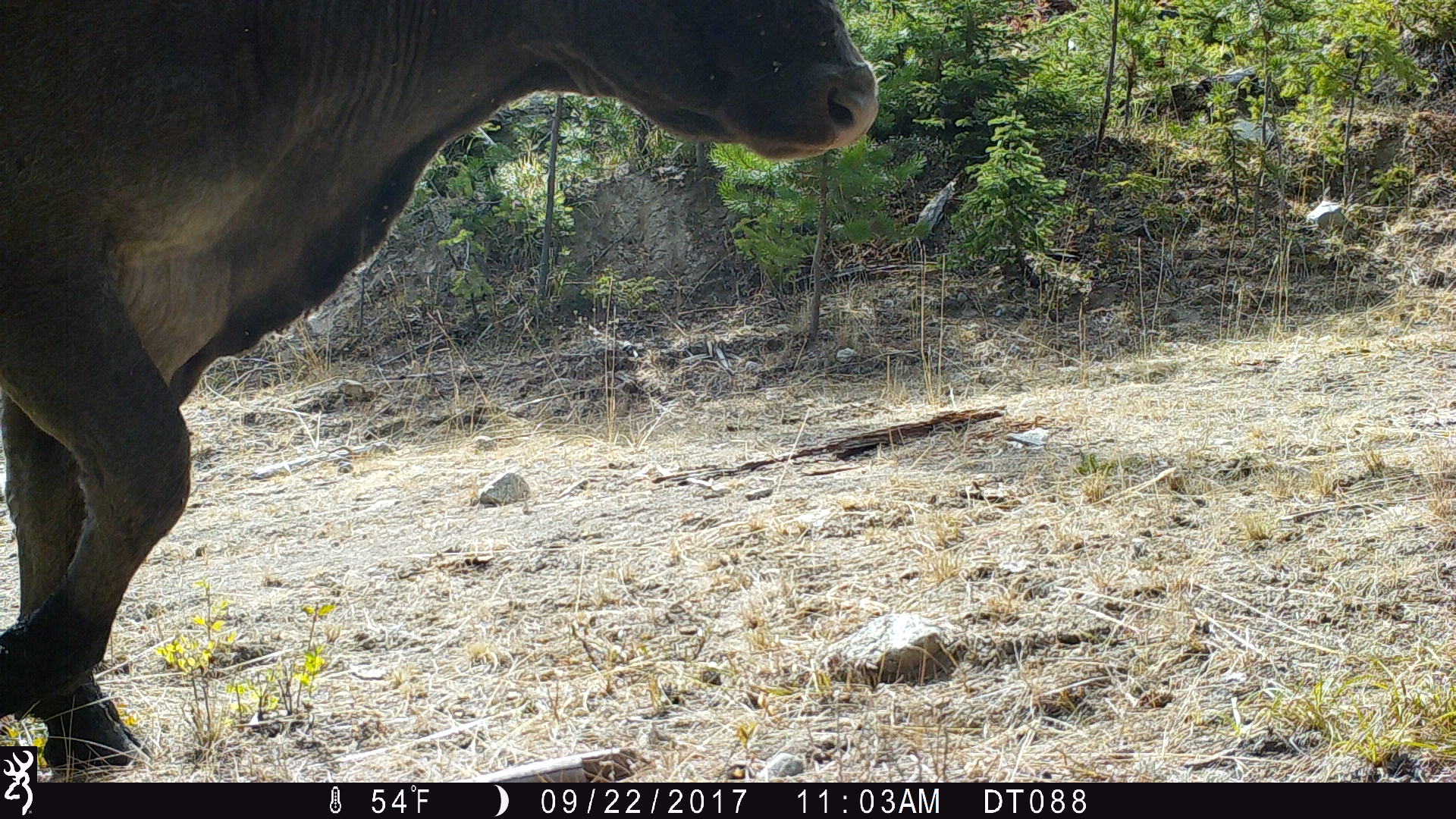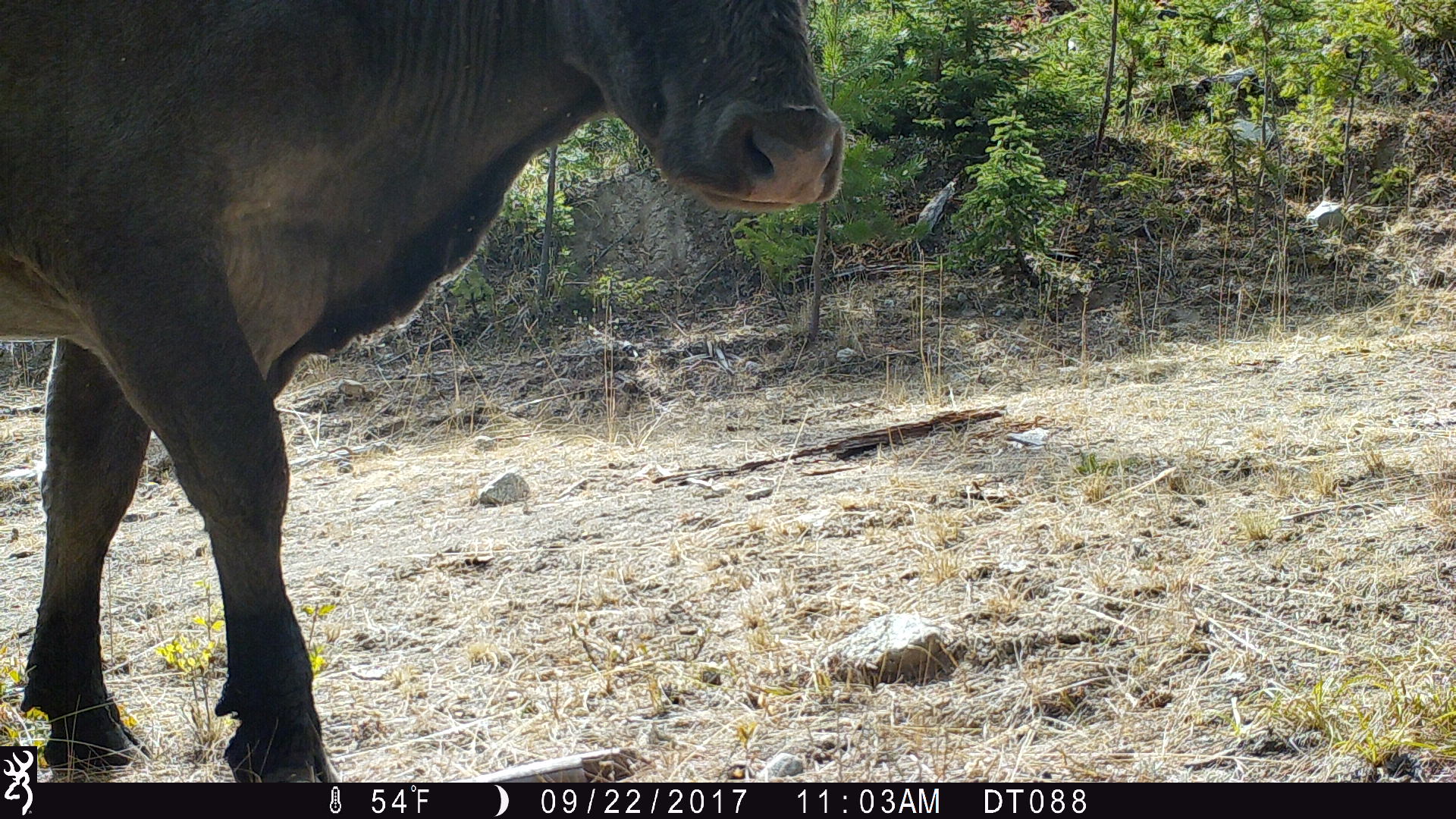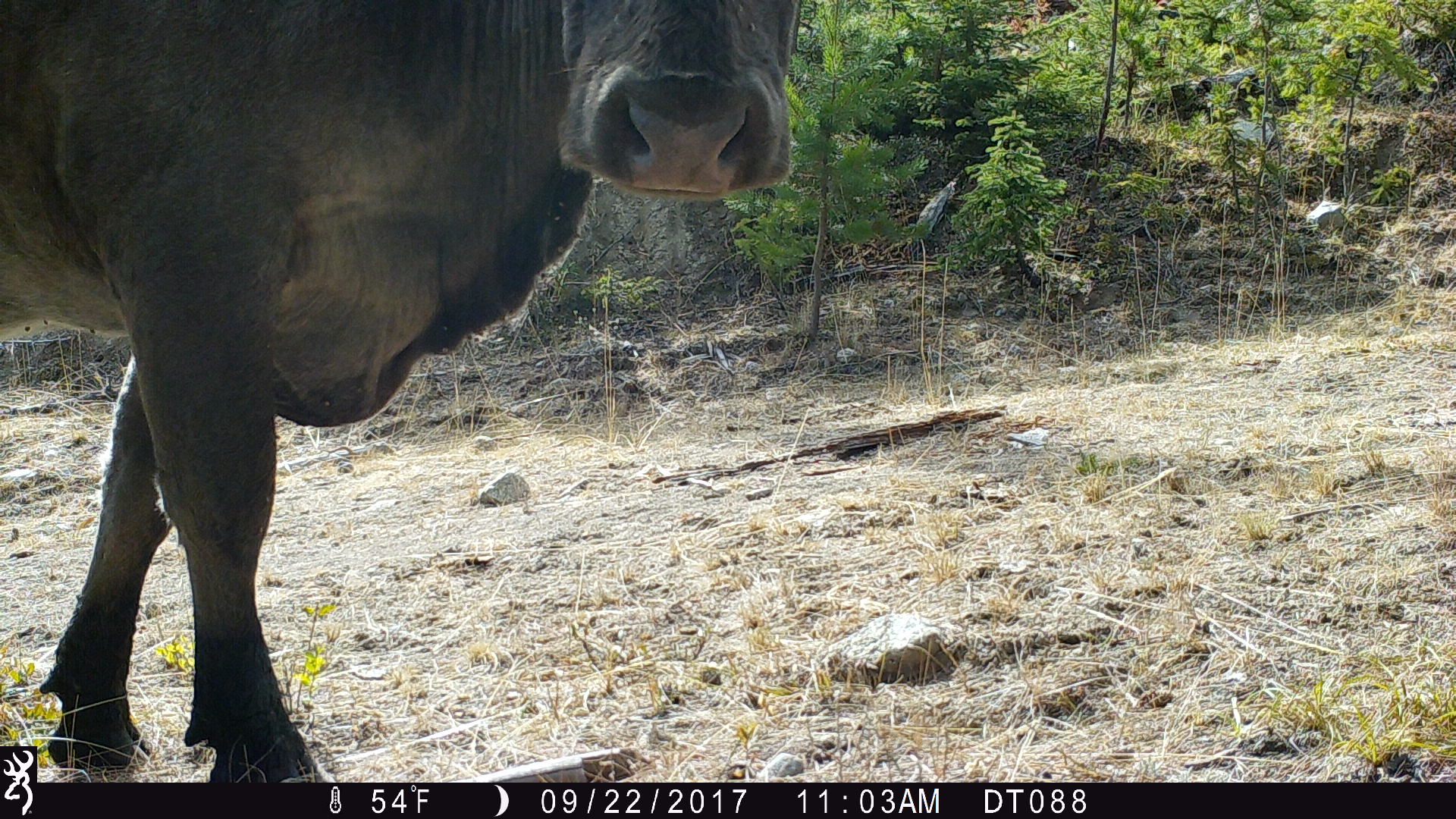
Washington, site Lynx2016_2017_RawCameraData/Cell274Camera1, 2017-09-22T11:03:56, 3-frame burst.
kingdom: Animalia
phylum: Chordata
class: Mammalia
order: Artiodactyla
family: Bovidae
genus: Bos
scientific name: Bos taurus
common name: domestic cattle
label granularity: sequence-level